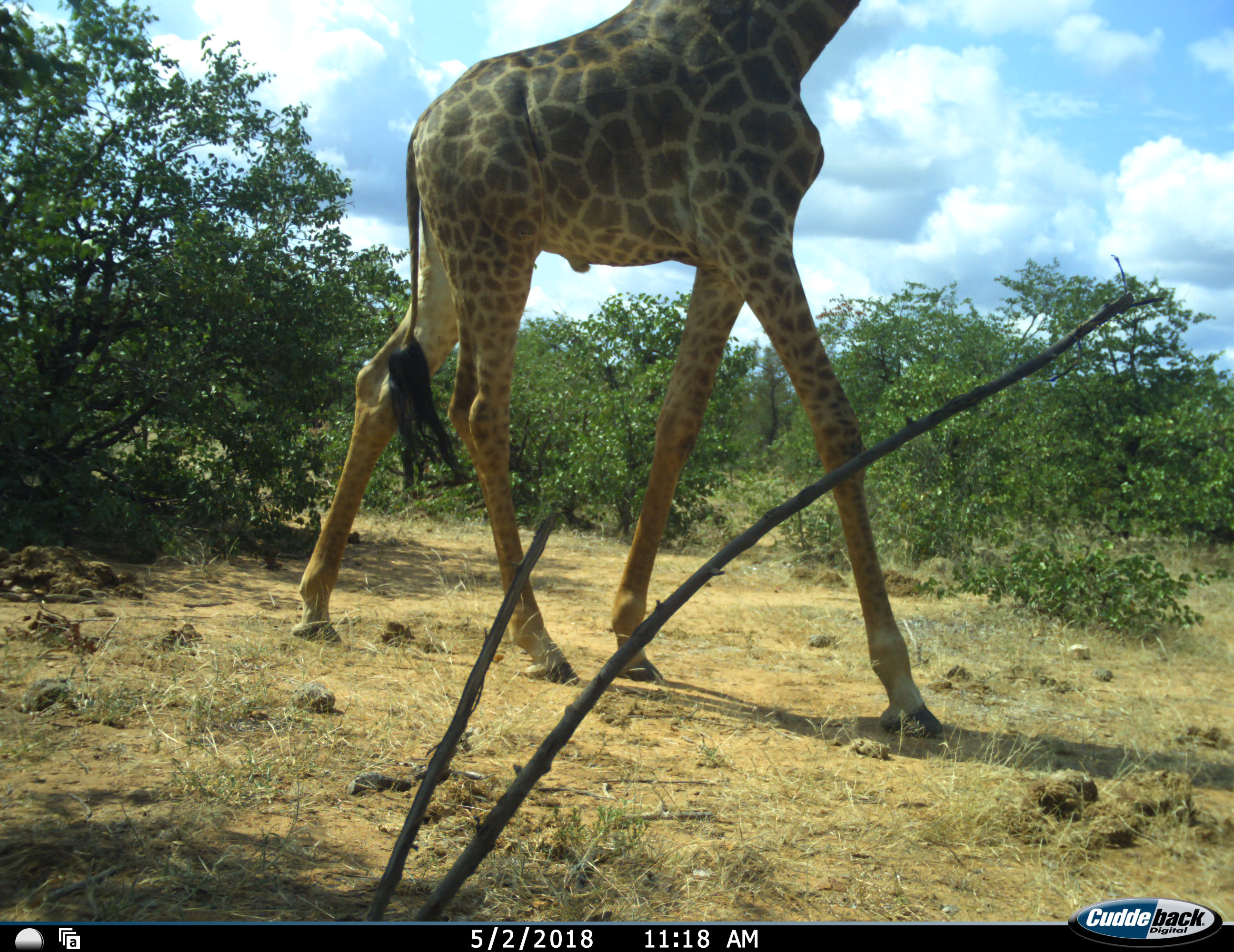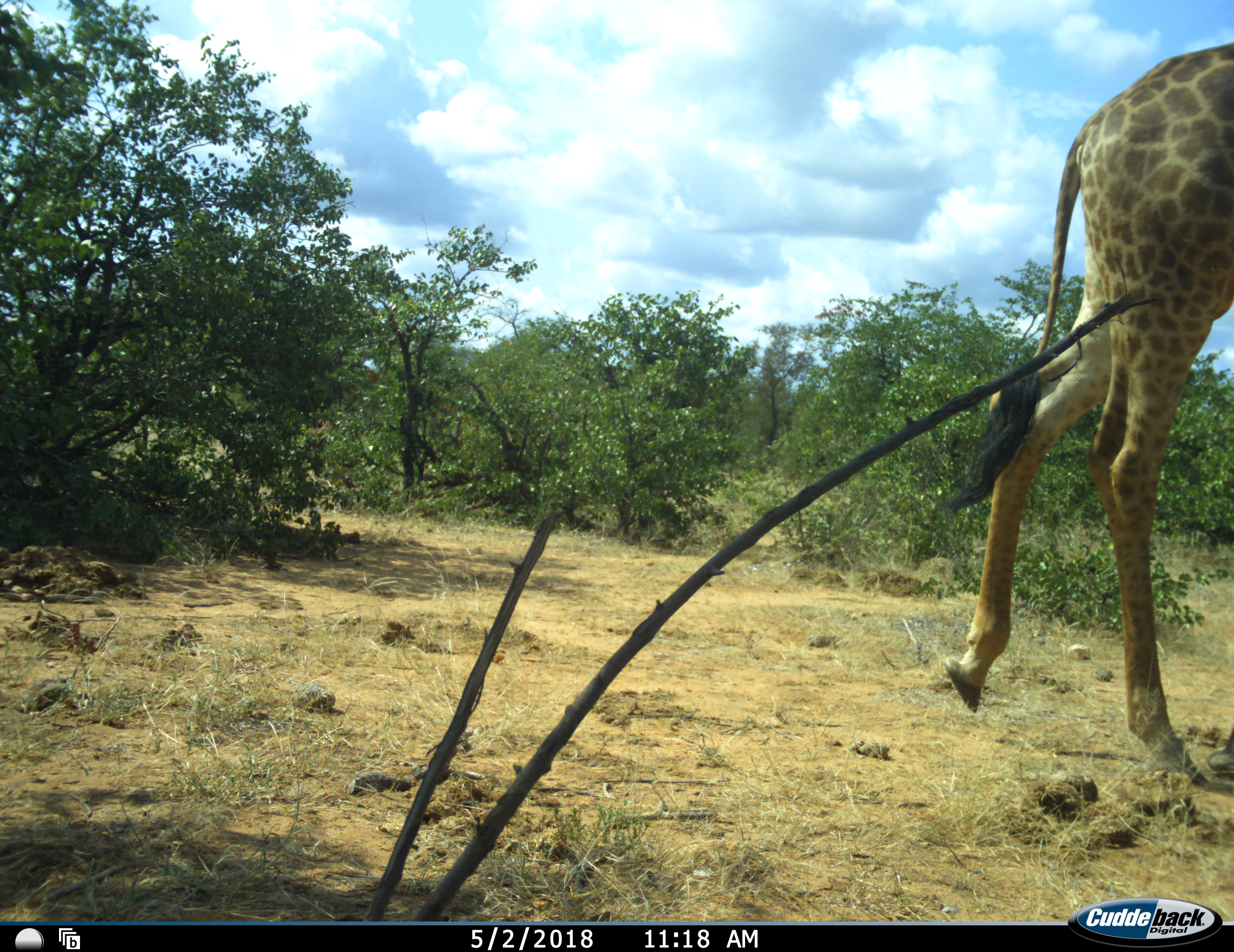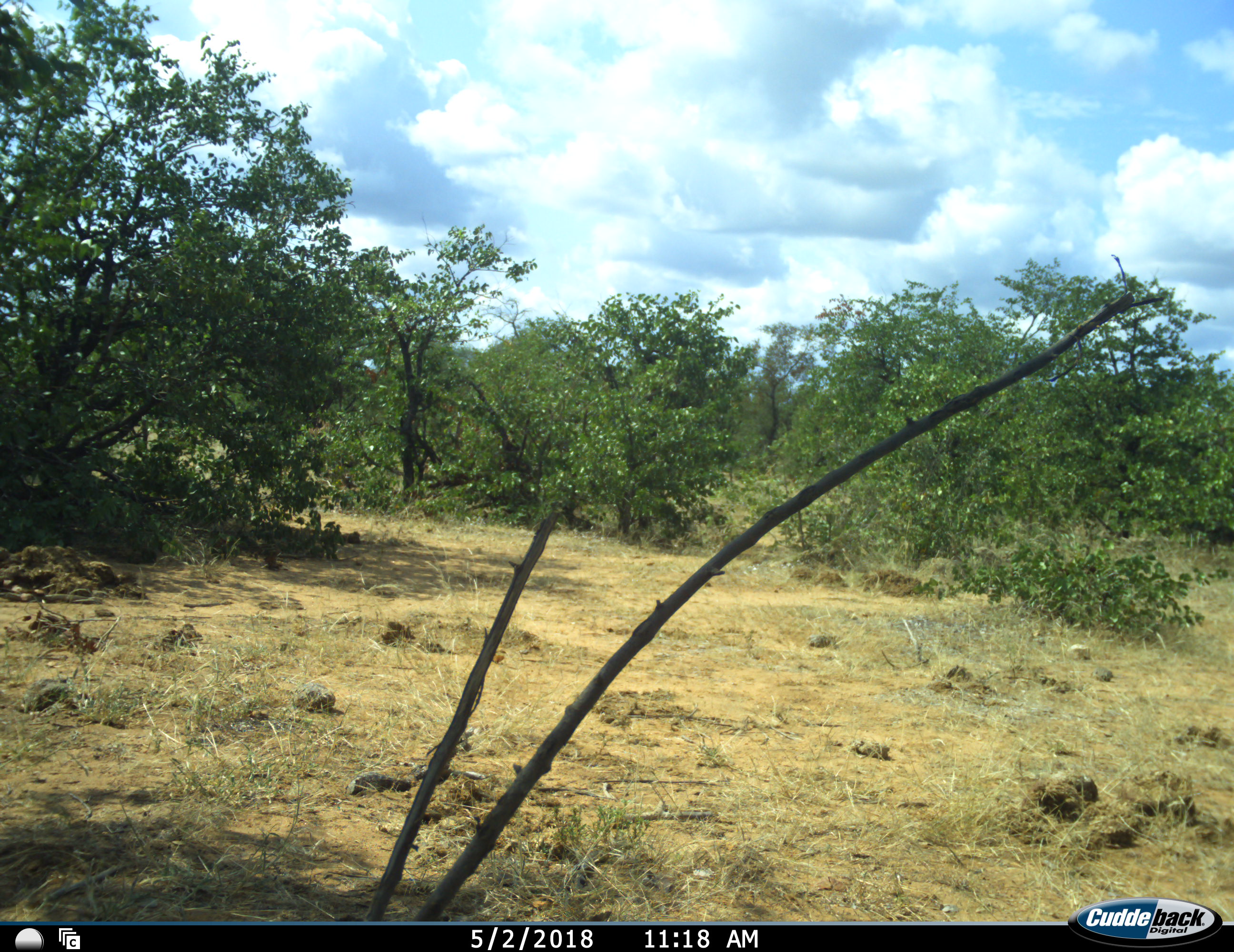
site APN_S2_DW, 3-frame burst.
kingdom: Animalia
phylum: Chordata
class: Mammalia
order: Artiodactyla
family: Giraffidae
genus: Giraffa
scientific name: Giraffa camelopardalis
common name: giraffe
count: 1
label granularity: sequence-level